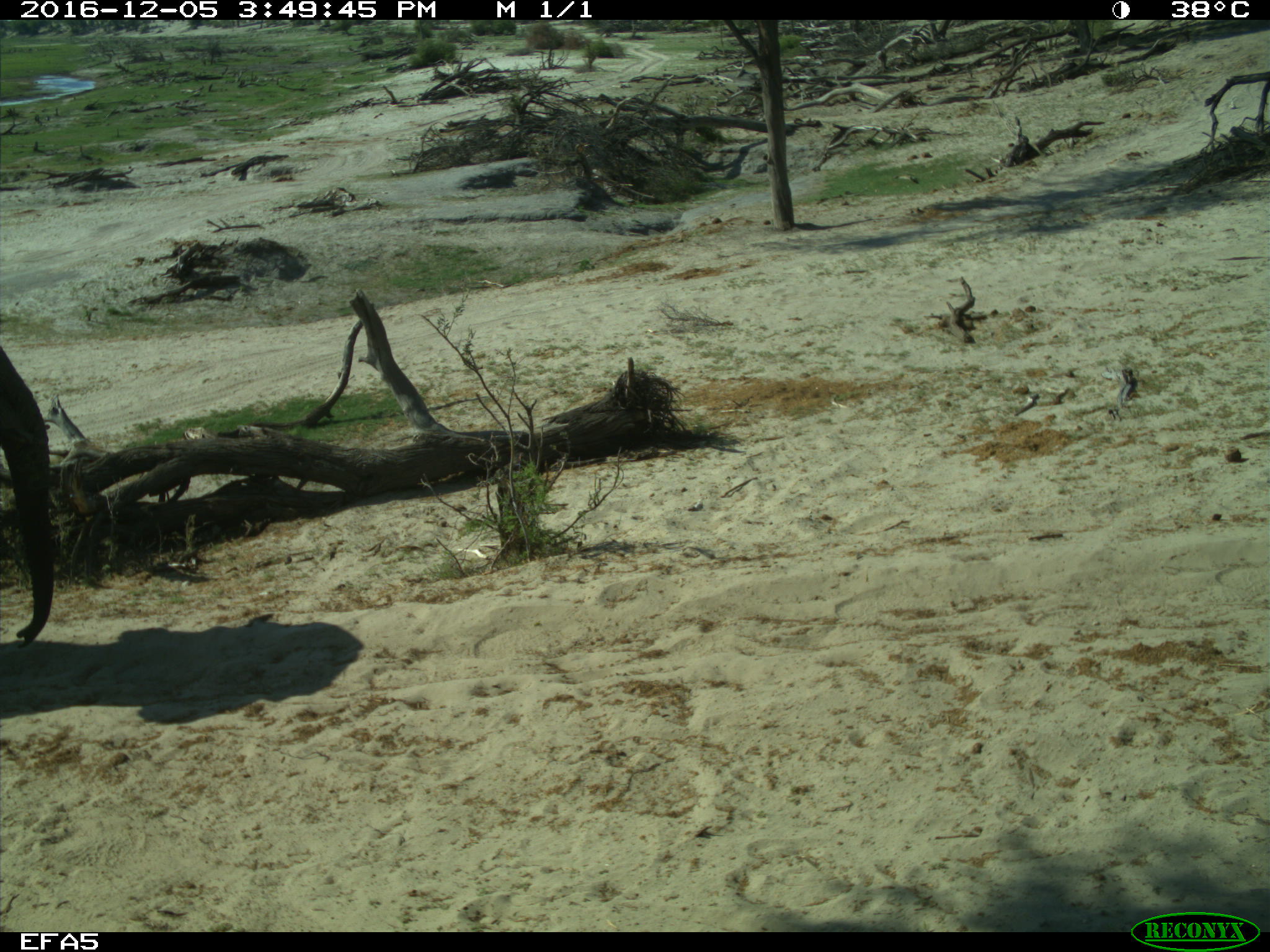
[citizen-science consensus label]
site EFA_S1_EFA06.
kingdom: Animalia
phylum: Chordata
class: Mammalia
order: Proboscidea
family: Elephantidae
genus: Loxodonta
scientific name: Loxodonta africana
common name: african bush elephant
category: elephant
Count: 1.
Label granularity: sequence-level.